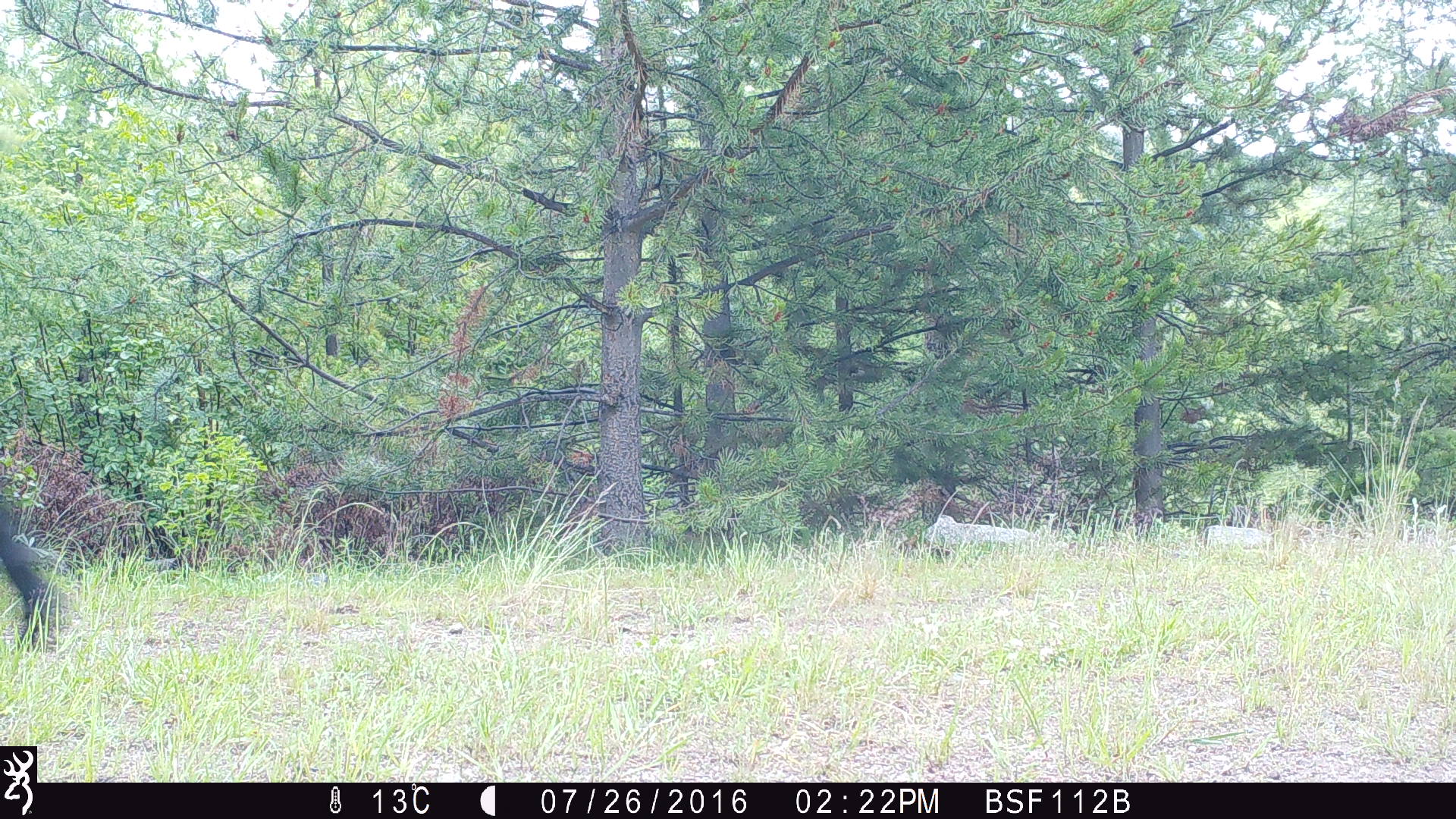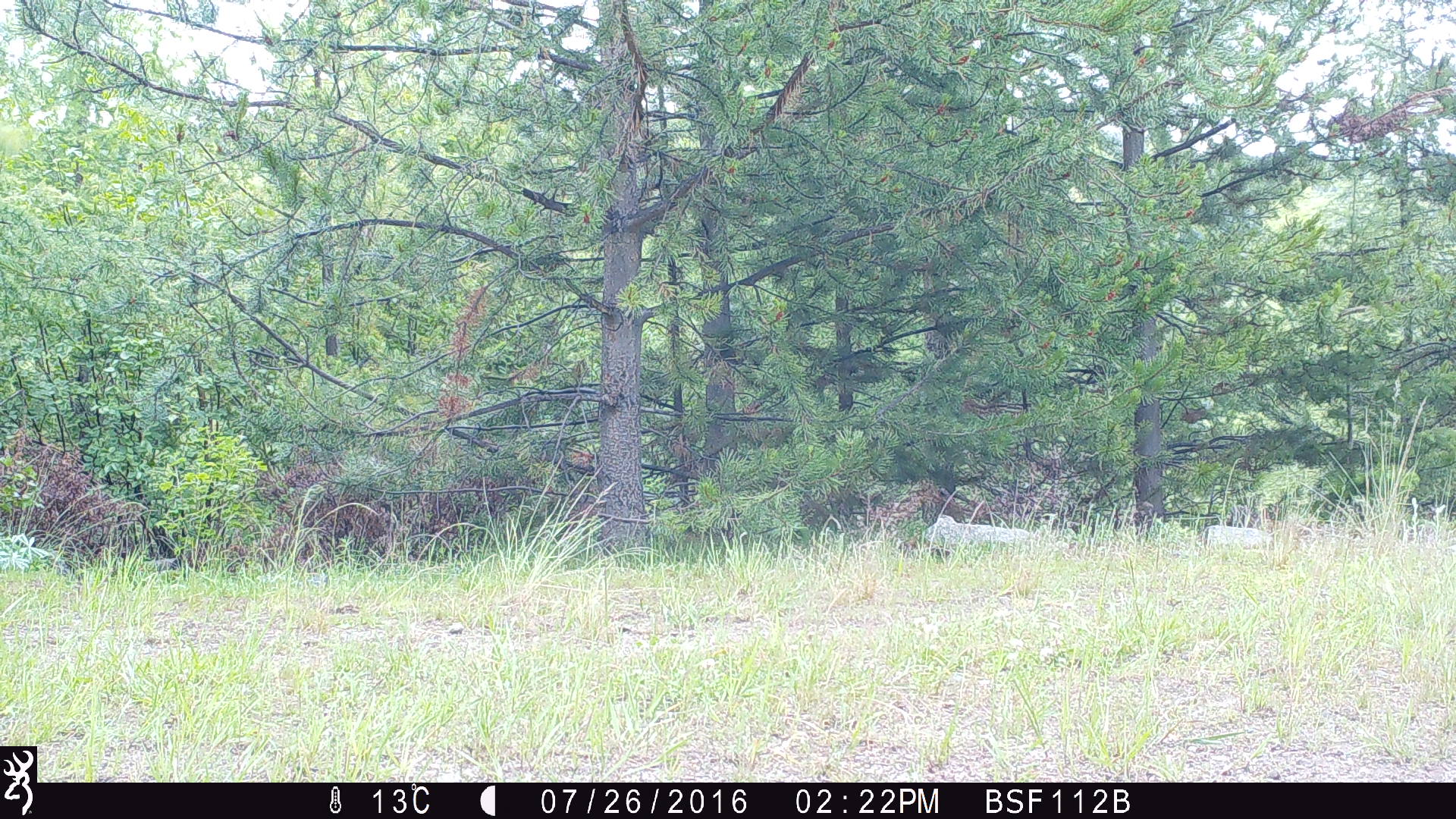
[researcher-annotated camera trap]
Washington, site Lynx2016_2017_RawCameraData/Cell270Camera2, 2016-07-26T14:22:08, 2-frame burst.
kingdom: Animalia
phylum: Chordata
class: Mammalia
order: Artiodactyla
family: Bovidae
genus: Bos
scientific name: Bos taurus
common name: domestic cattle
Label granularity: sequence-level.